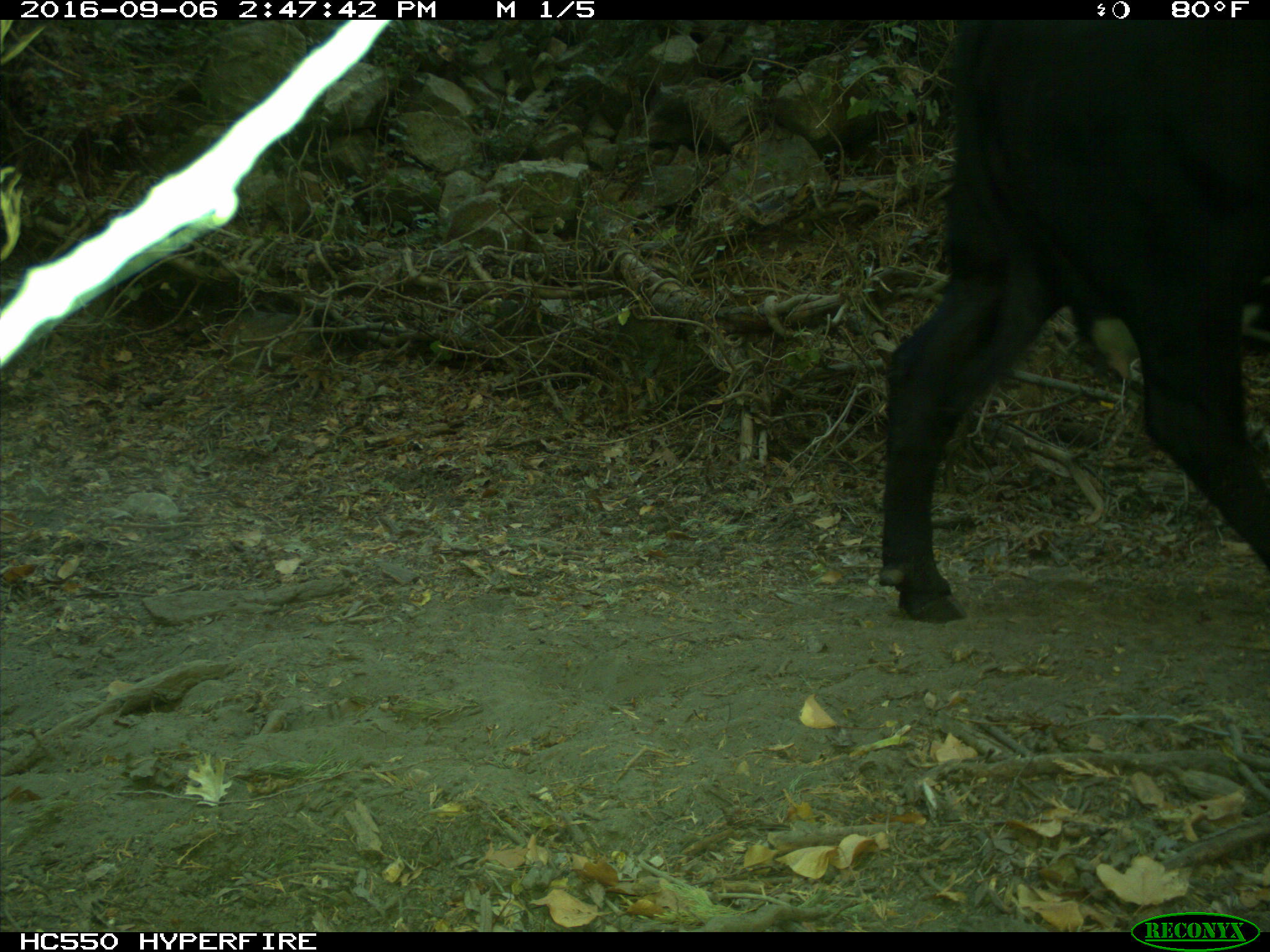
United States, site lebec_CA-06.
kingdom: Animalia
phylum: Chordata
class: Mammalia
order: Artiodactyla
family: Bovidae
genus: Bos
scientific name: Bos taurus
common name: domestic cow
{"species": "Bos taurus (domestic cow)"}